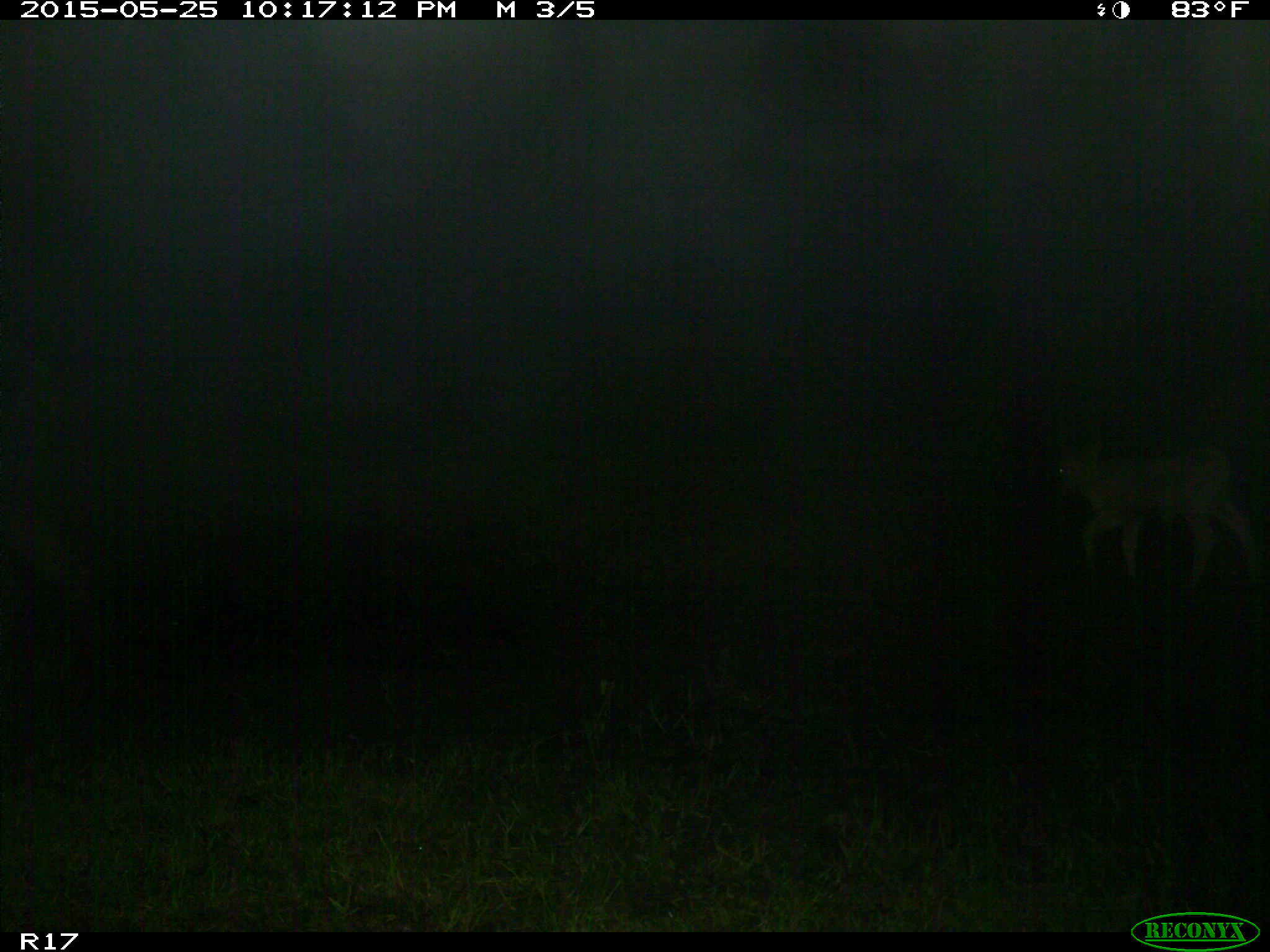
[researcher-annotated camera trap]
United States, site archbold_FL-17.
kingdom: Animalia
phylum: Chordata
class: Mammalia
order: Artiodactyla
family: Bovidae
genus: Bos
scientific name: Bos taurus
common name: domestic cow